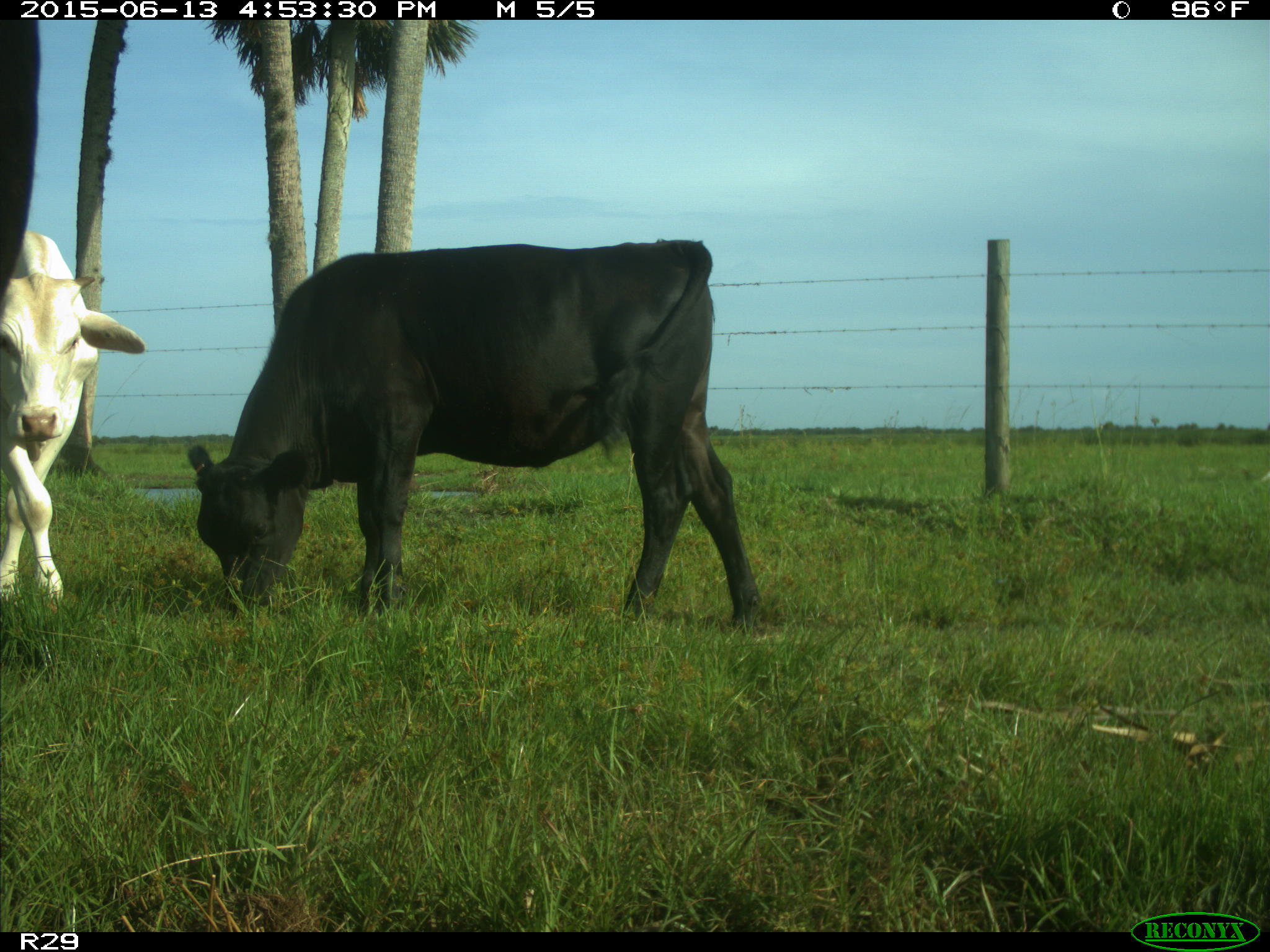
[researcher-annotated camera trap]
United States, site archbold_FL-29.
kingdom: Animalia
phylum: Chordata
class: Mammalia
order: Artiodactyla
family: Bovidae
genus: Bos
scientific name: Bos taurus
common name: domestic cow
Bos taurus (domestic cow).